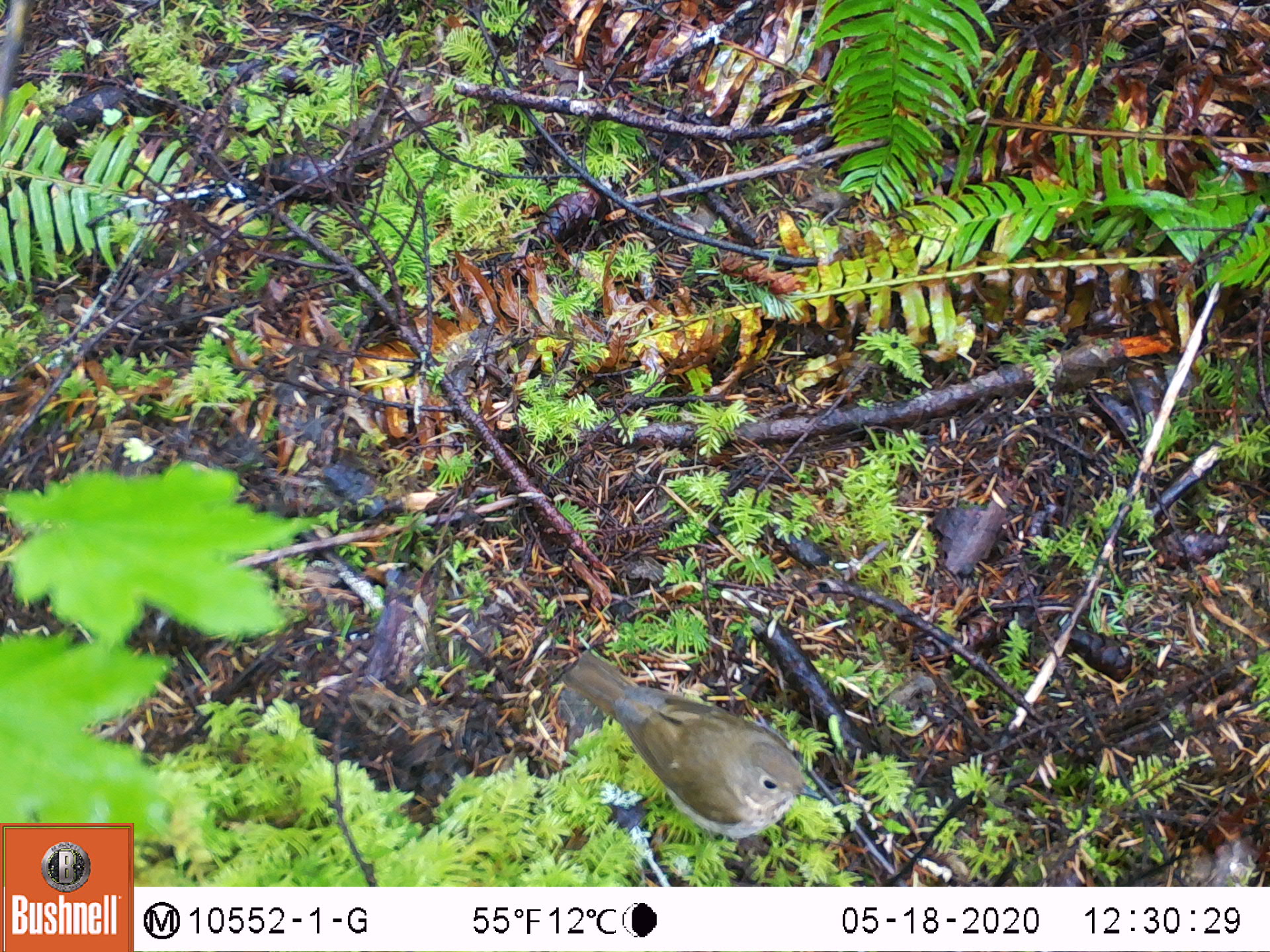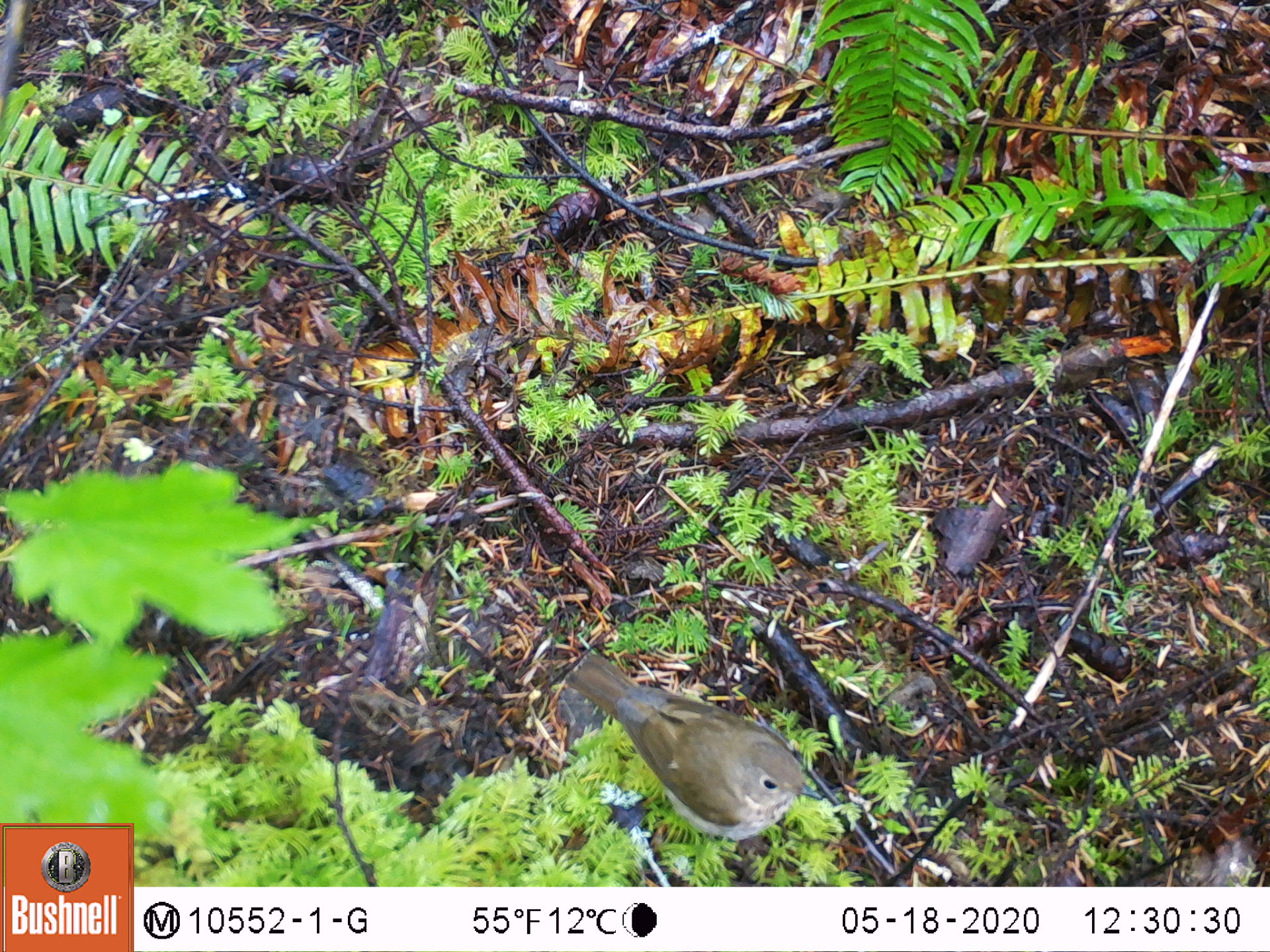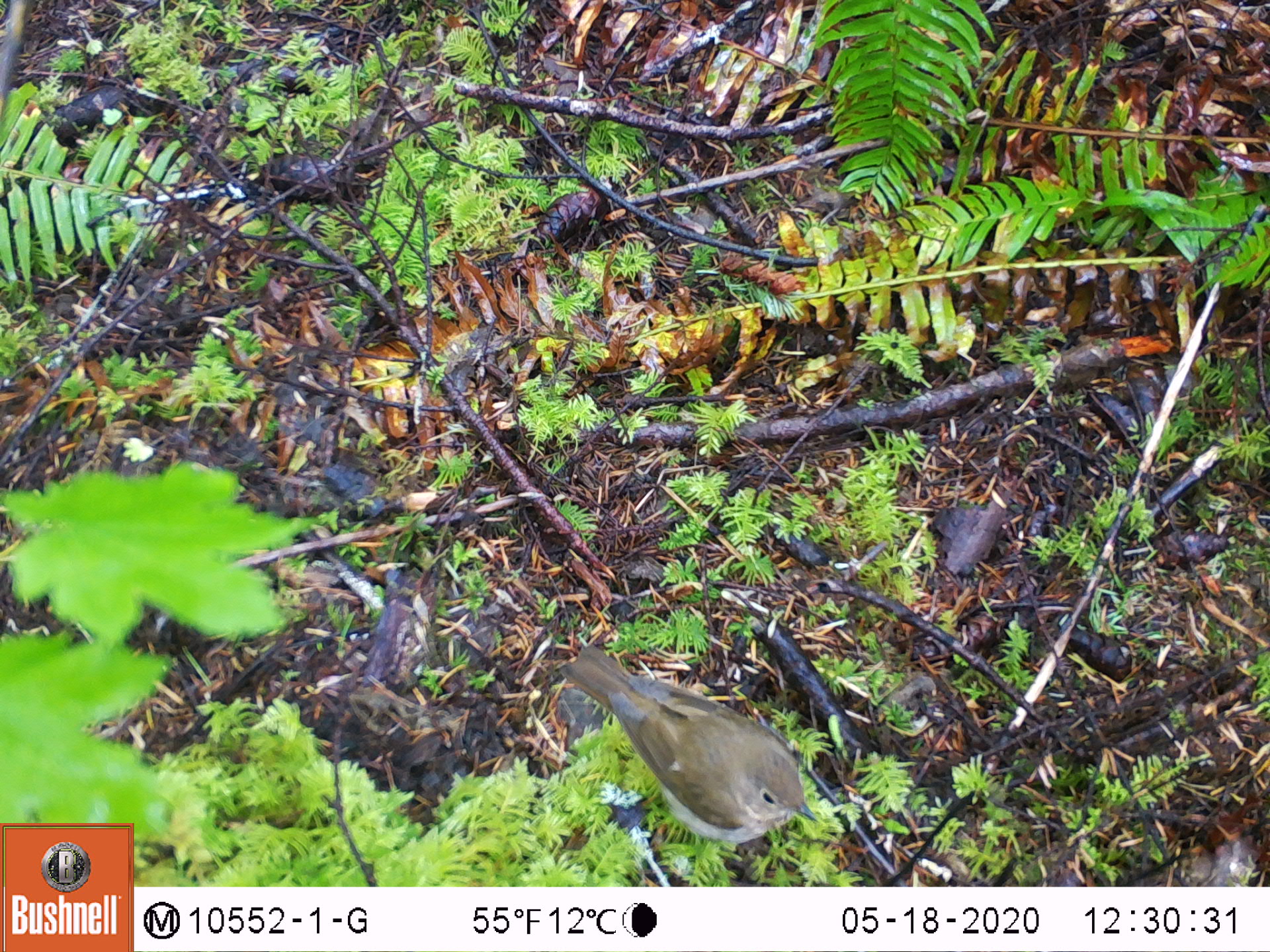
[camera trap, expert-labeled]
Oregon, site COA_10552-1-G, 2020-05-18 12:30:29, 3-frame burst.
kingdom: Animalia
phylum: Chordata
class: Aves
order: Passeriformes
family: Turdidae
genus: Catharus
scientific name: Catharus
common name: brown thrushes and nightingale-thrushes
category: catharus species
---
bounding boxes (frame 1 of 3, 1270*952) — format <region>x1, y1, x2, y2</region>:
catharus species: <region>567, 648, 829, 851</region>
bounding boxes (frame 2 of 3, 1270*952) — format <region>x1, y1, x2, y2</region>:
catharus species: <region>566, 652, 831, 849</region>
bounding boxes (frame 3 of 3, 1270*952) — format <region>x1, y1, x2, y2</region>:
catharus species: <region>558, 643, 820, 850</region>